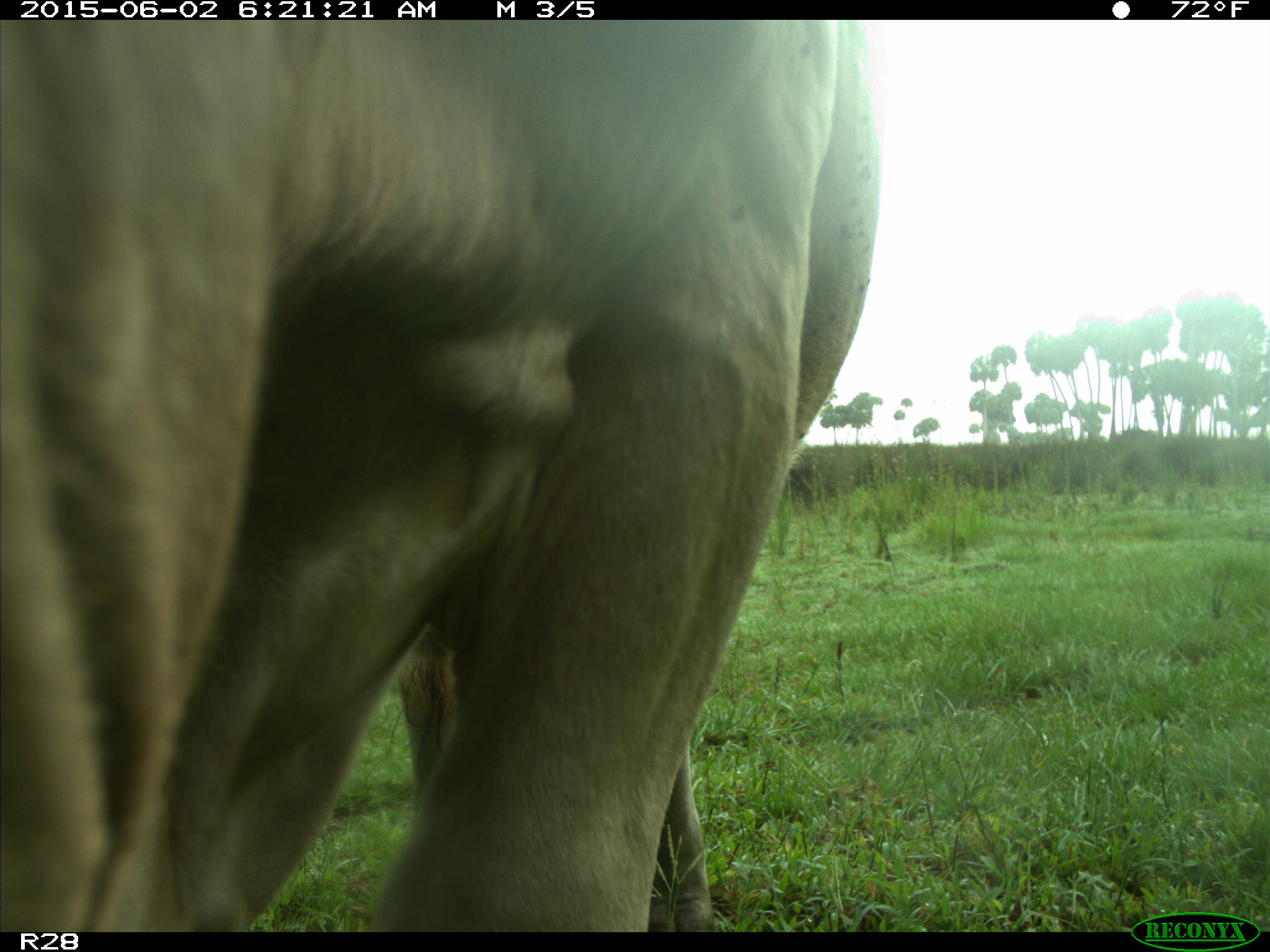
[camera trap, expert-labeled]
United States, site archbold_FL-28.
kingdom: Animalia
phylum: Chordata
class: Mammalia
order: Artiodactyla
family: Bovidae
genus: Bos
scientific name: Bos taurus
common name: domestic cow